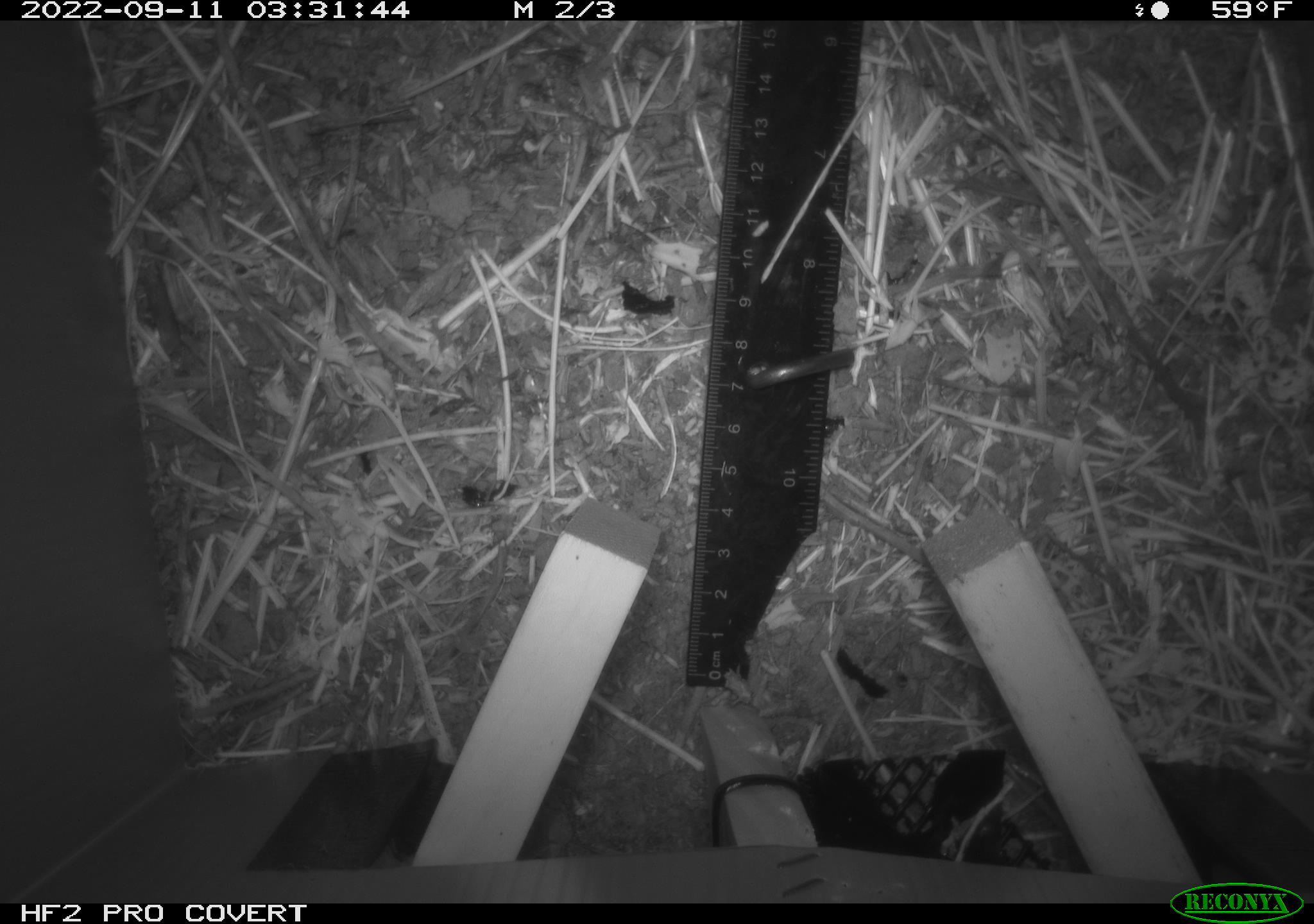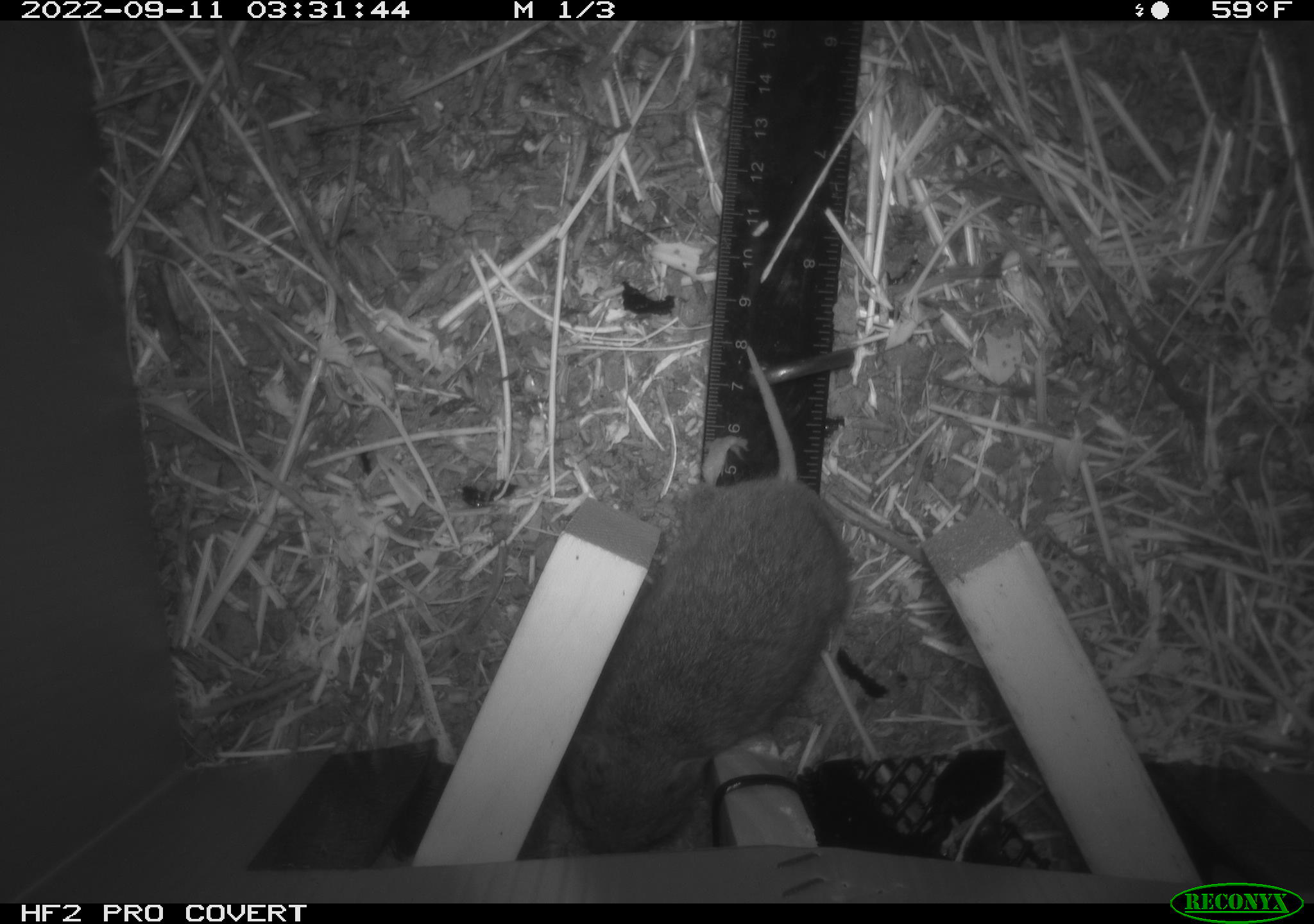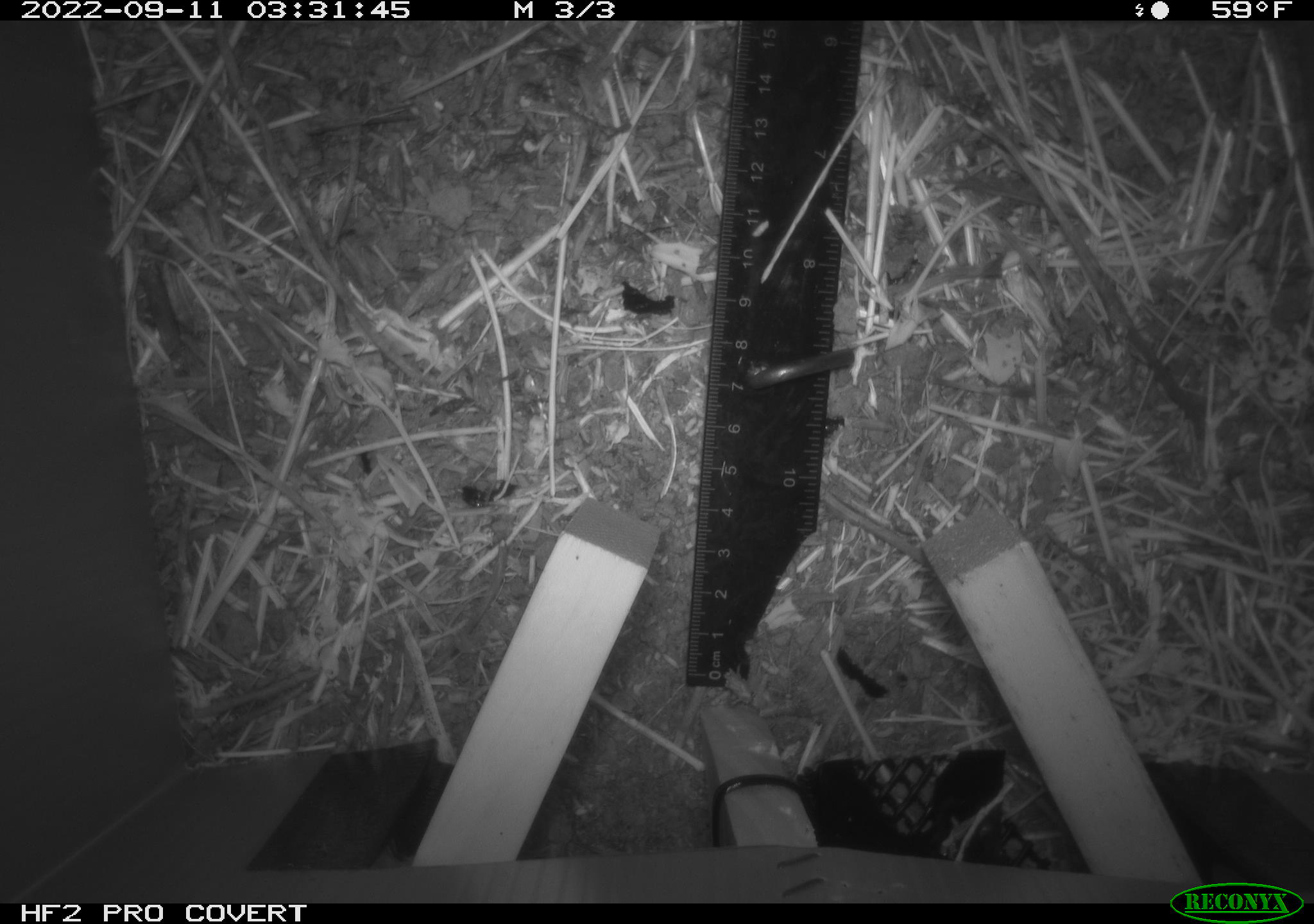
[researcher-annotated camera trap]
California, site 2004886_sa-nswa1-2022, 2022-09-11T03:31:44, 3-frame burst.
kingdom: Animalia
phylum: Chordata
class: Mammalia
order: Rodentia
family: Cricetidae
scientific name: Cricetidae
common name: hamsters, voles, lemmings, and allies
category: cricetidae family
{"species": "cricetidae family (hamsters, voles, lemmings, and allies) (Cricetidae)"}